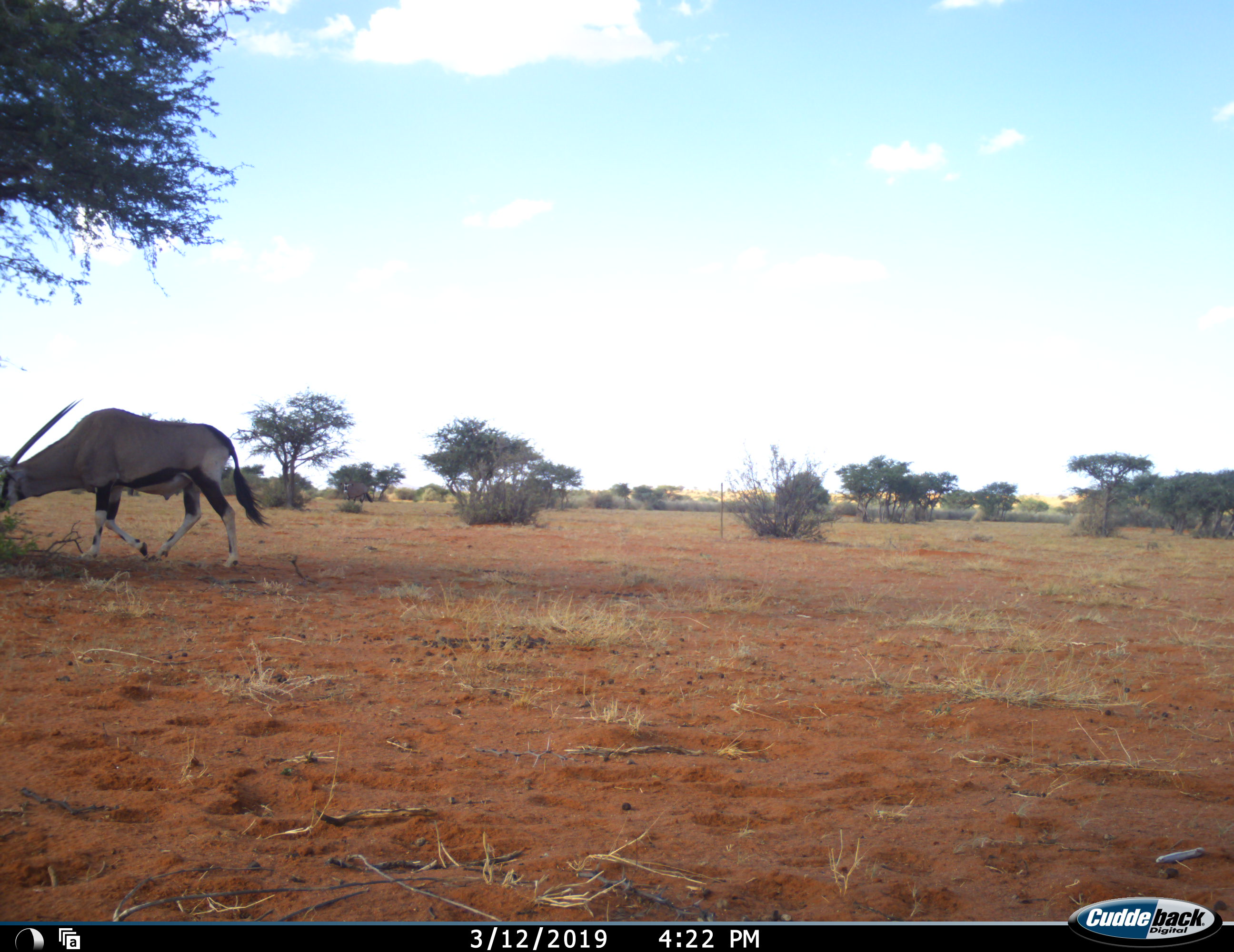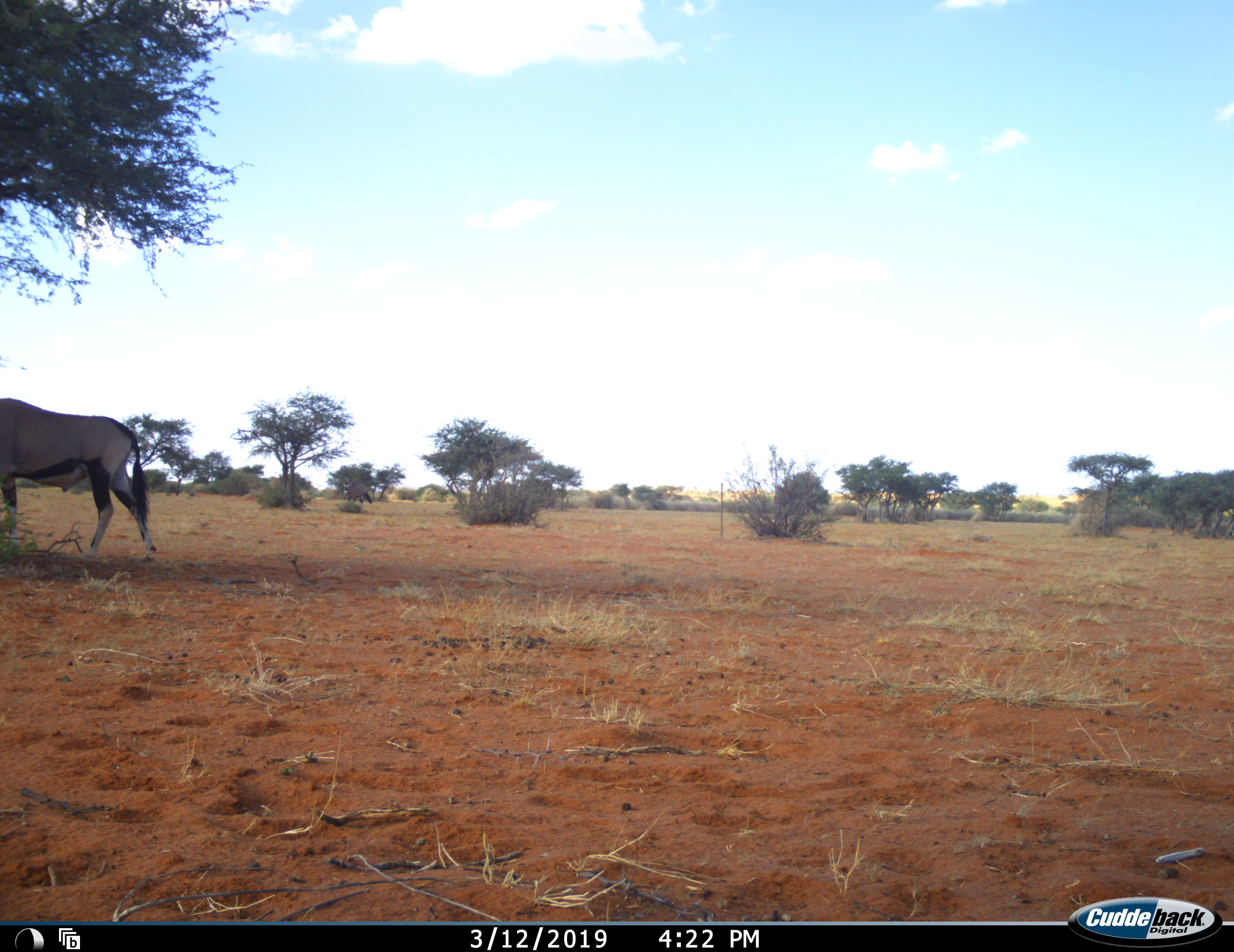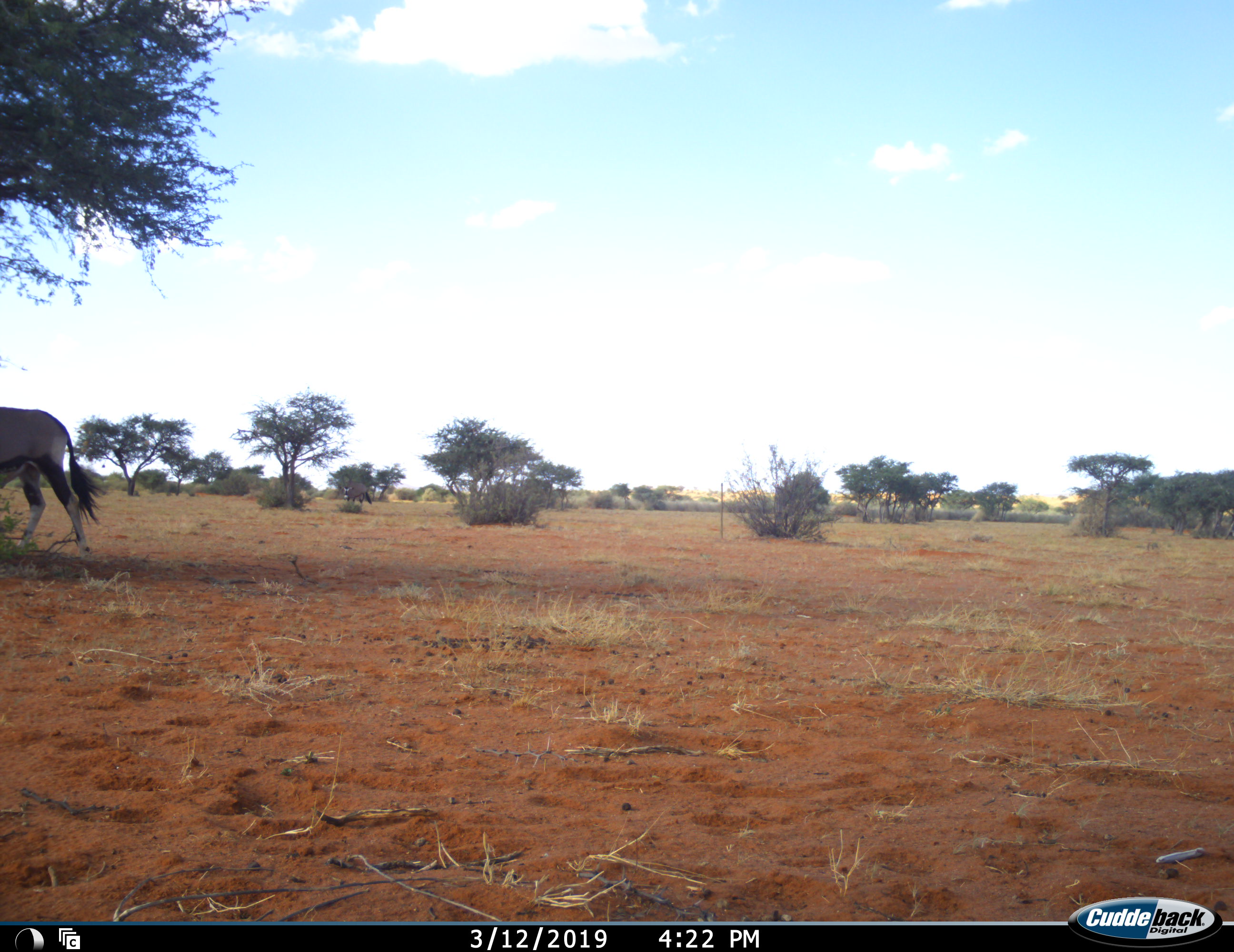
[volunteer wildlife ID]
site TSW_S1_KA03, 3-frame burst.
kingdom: Animalia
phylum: Chordata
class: Mammalia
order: Artiodactyla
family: Bovidae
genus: Oryx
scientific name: Oryx gazella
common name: gemsbok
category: oryx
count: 1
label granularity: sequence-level